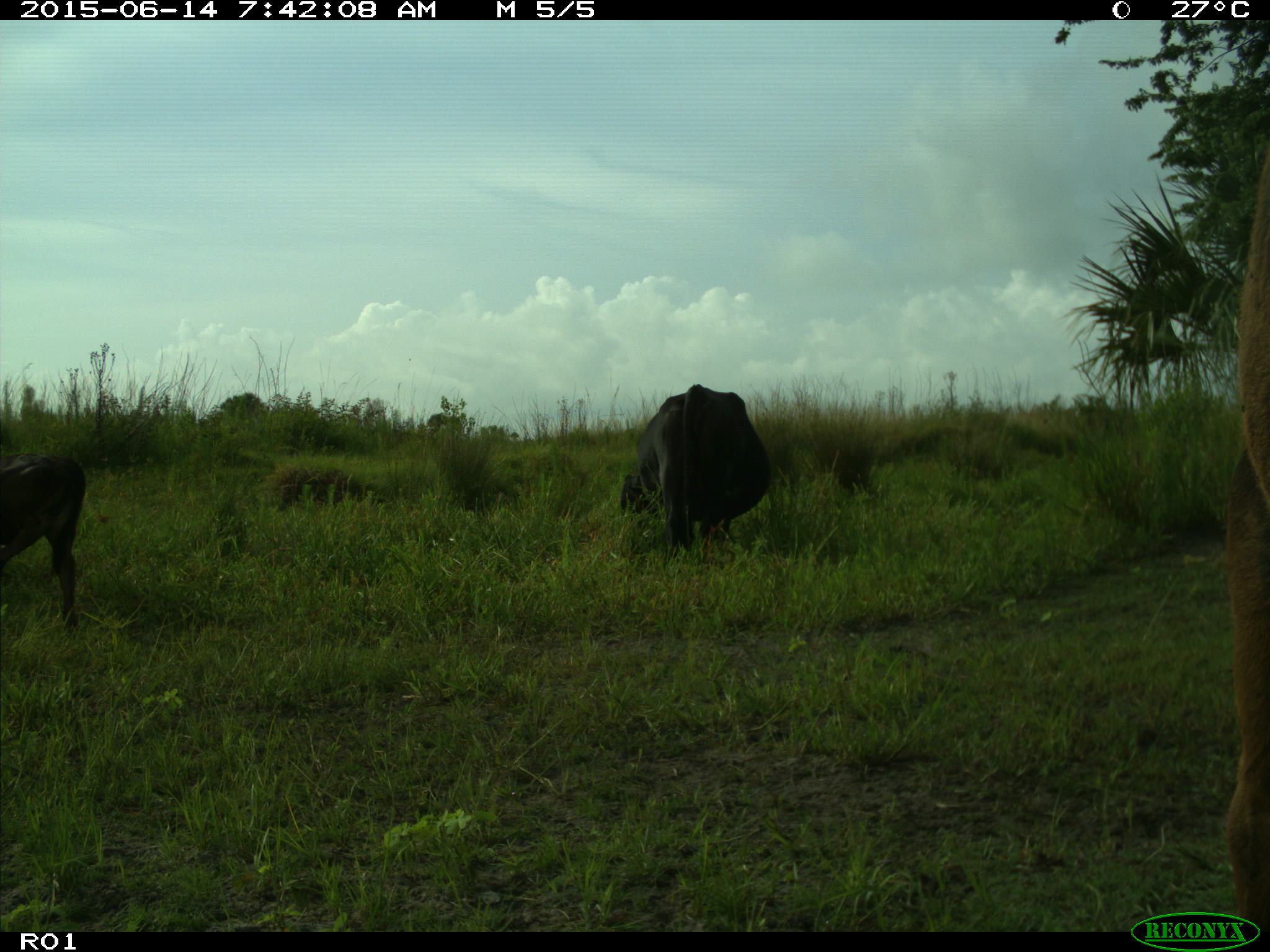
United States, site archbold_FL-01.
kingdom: Animalia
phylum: Chordata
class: Mammalia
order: Artiodactyla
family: Bovidae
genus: Bos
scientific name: Bos taurus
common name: domestic cow